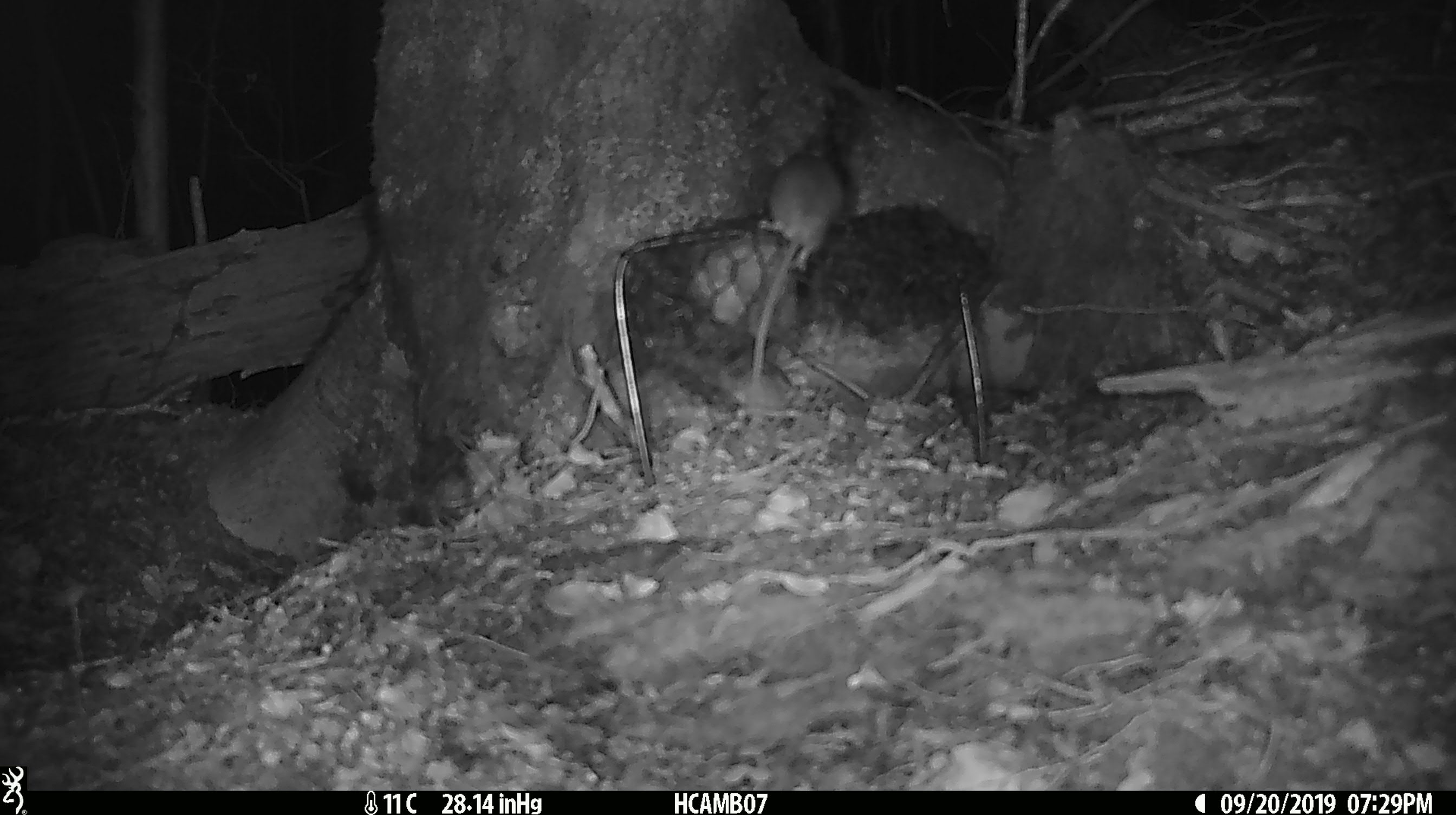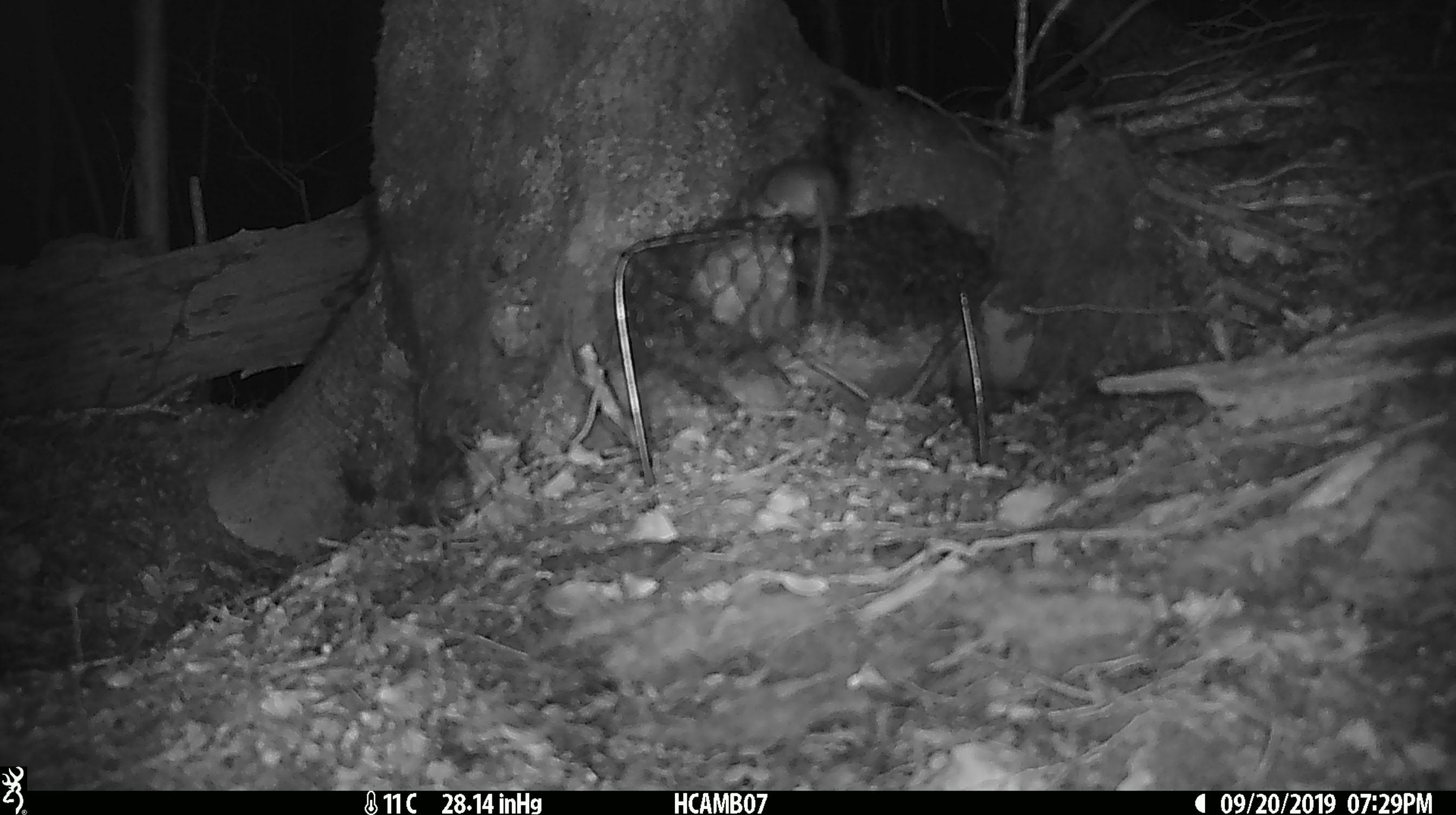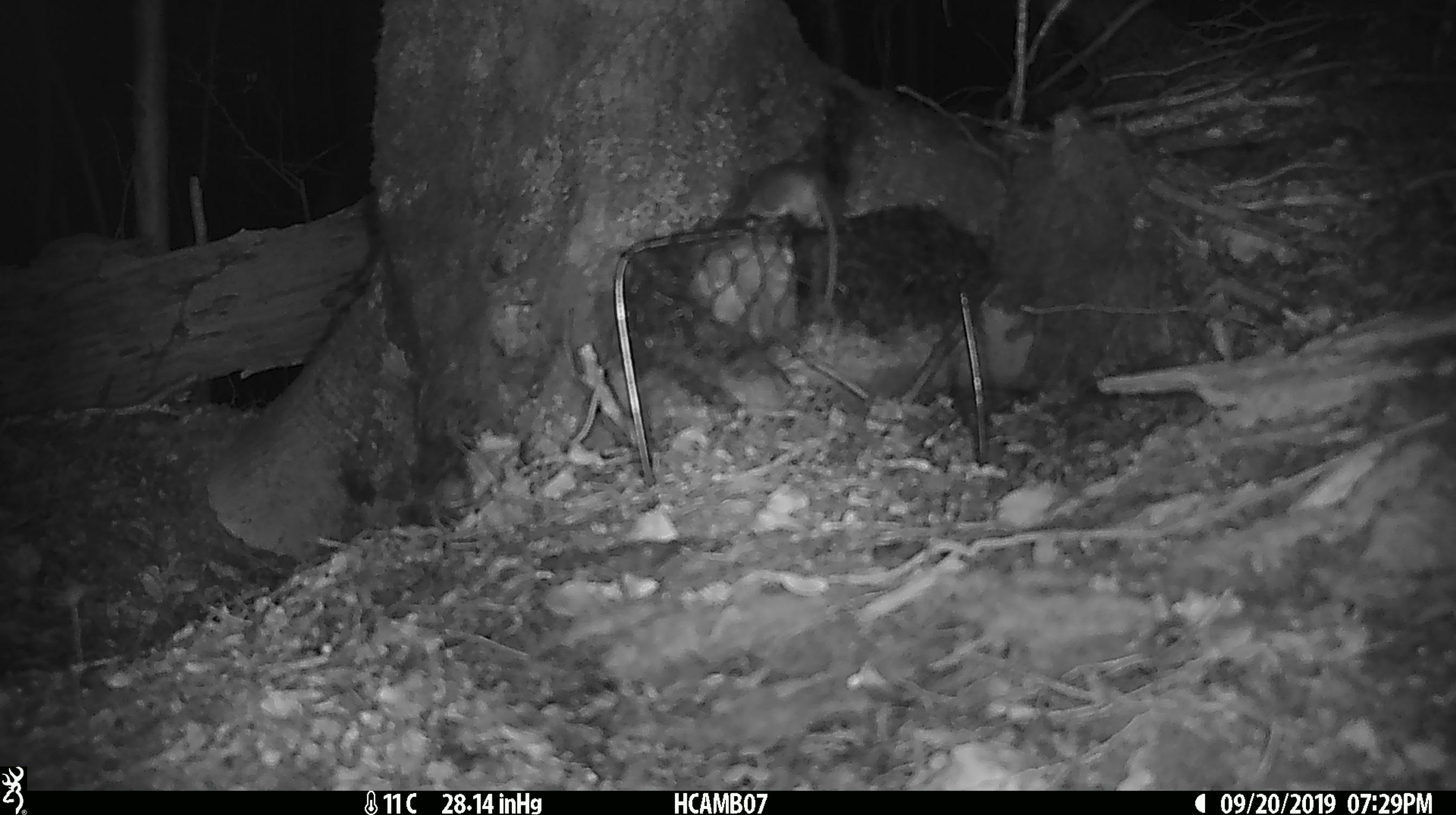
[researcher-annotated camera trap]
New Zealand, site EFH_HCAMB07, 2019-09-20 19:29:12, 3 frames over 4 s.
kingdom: Animalia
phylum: Chordata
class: Mammalia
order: Rodentia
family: Muridae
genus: Mus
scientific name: Mus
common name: mouse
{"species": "mouse (Mus)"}